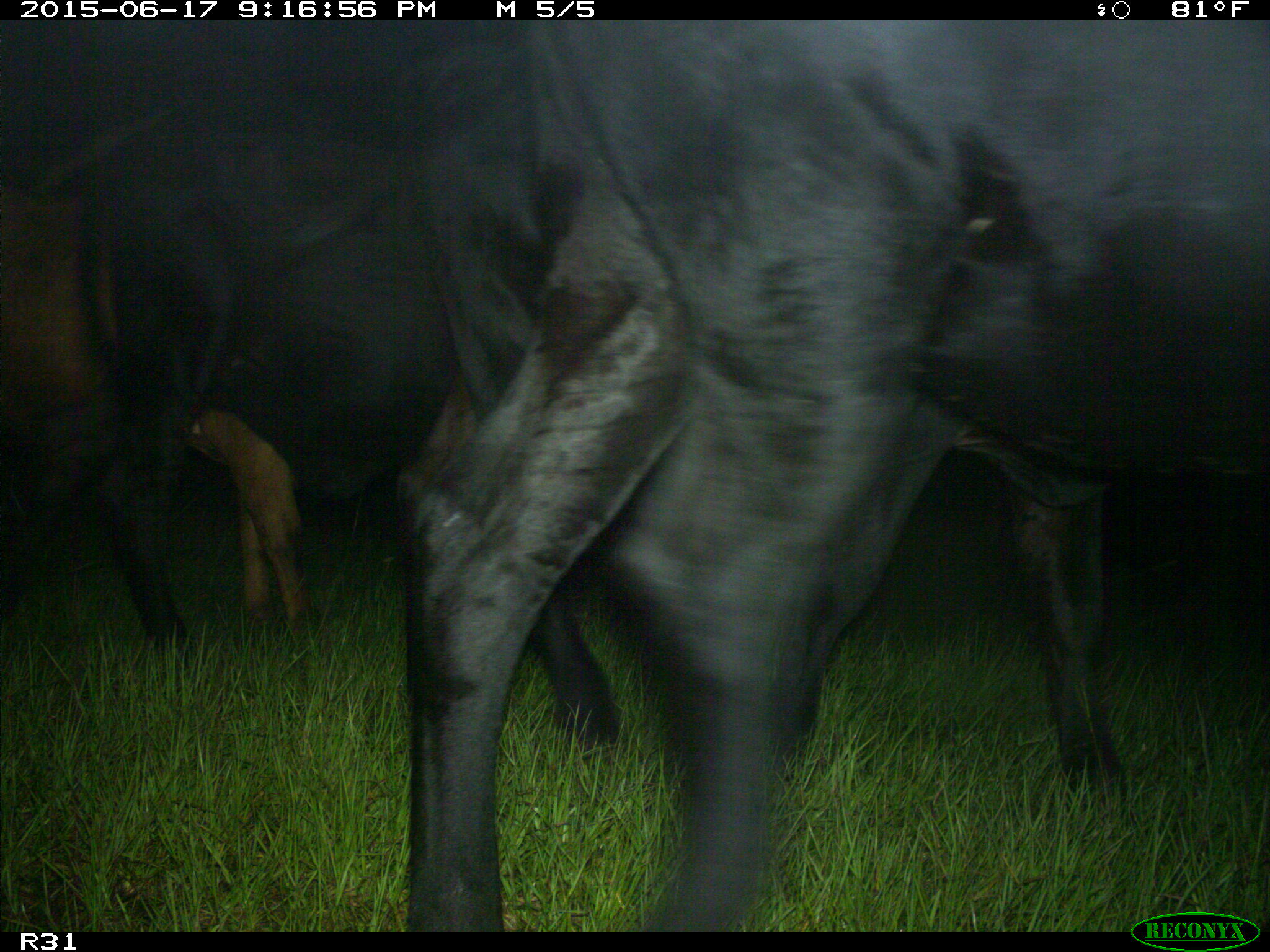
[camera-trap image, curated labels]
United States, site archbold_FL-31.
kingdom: Animalia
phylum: Chordata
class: Mammalia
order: Artiodactyla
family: Bovidae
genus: Bos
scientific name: Bos taurus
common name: domestic cow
Bos taurus (domestic cow).